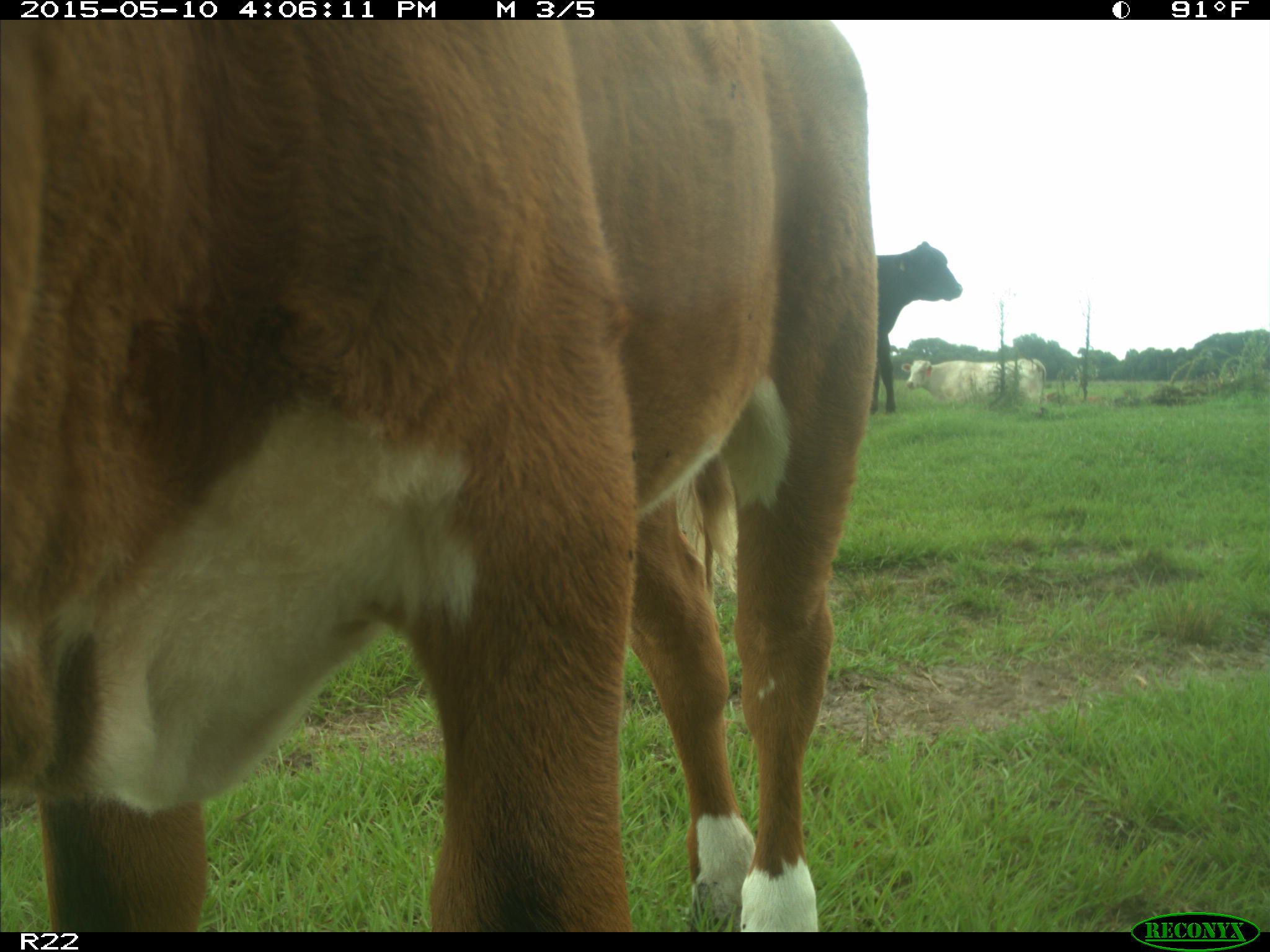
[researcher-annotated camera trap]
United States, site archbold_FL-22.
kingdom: Animalia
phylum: Chordata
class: Mammalia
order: Artiodactyla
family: Bovidae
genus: Bos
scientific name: Bos taurus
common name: domestic cow